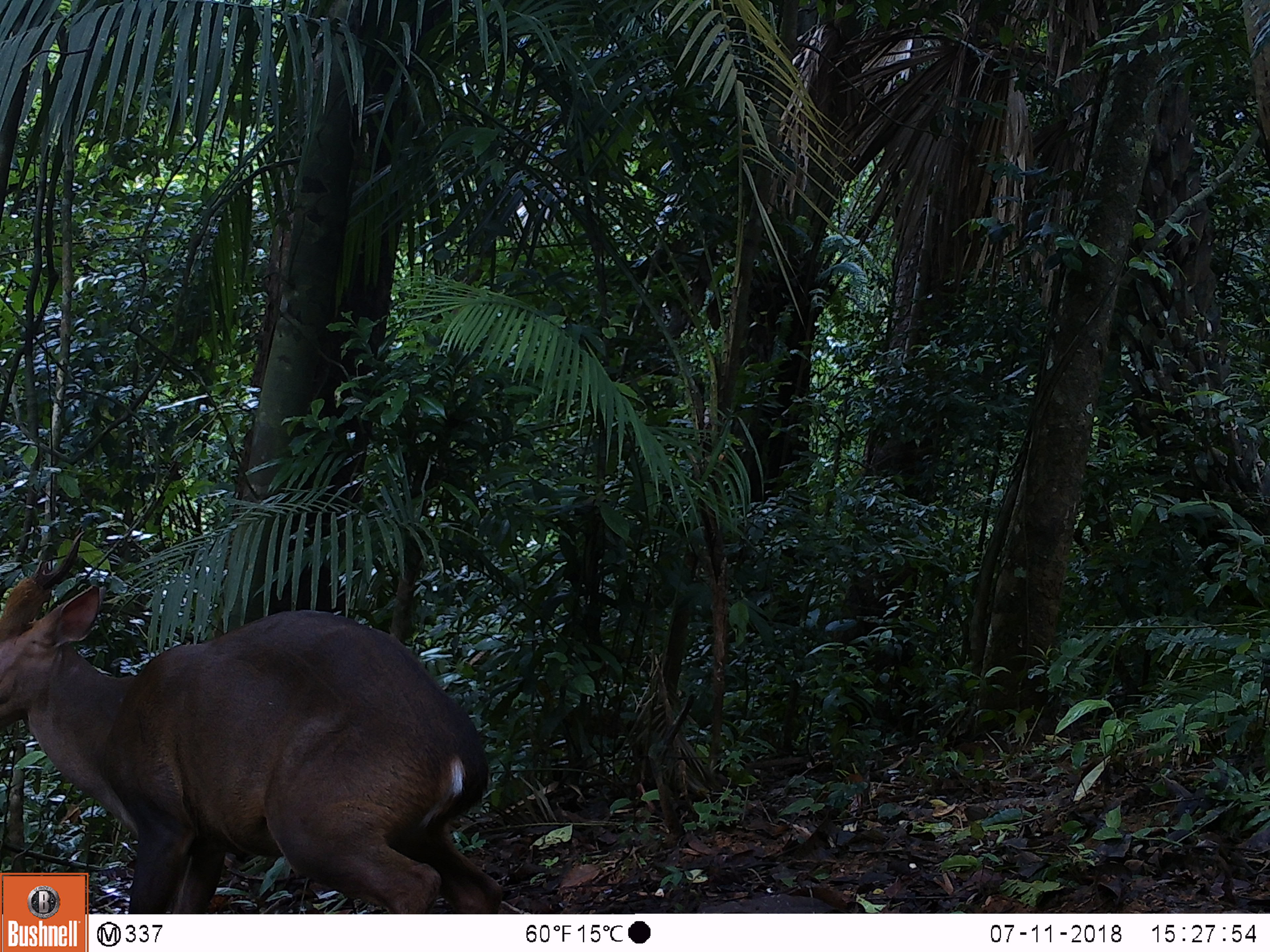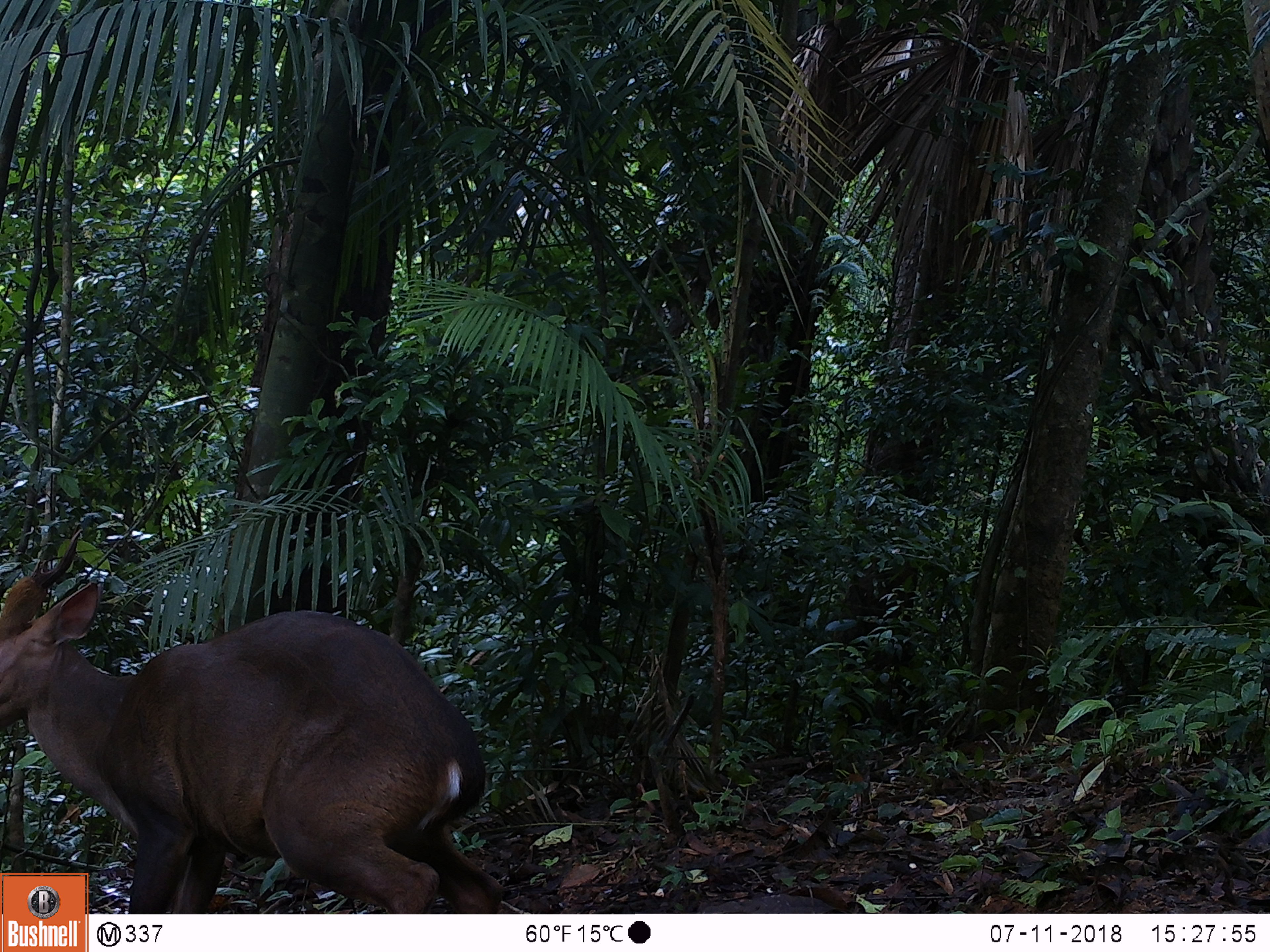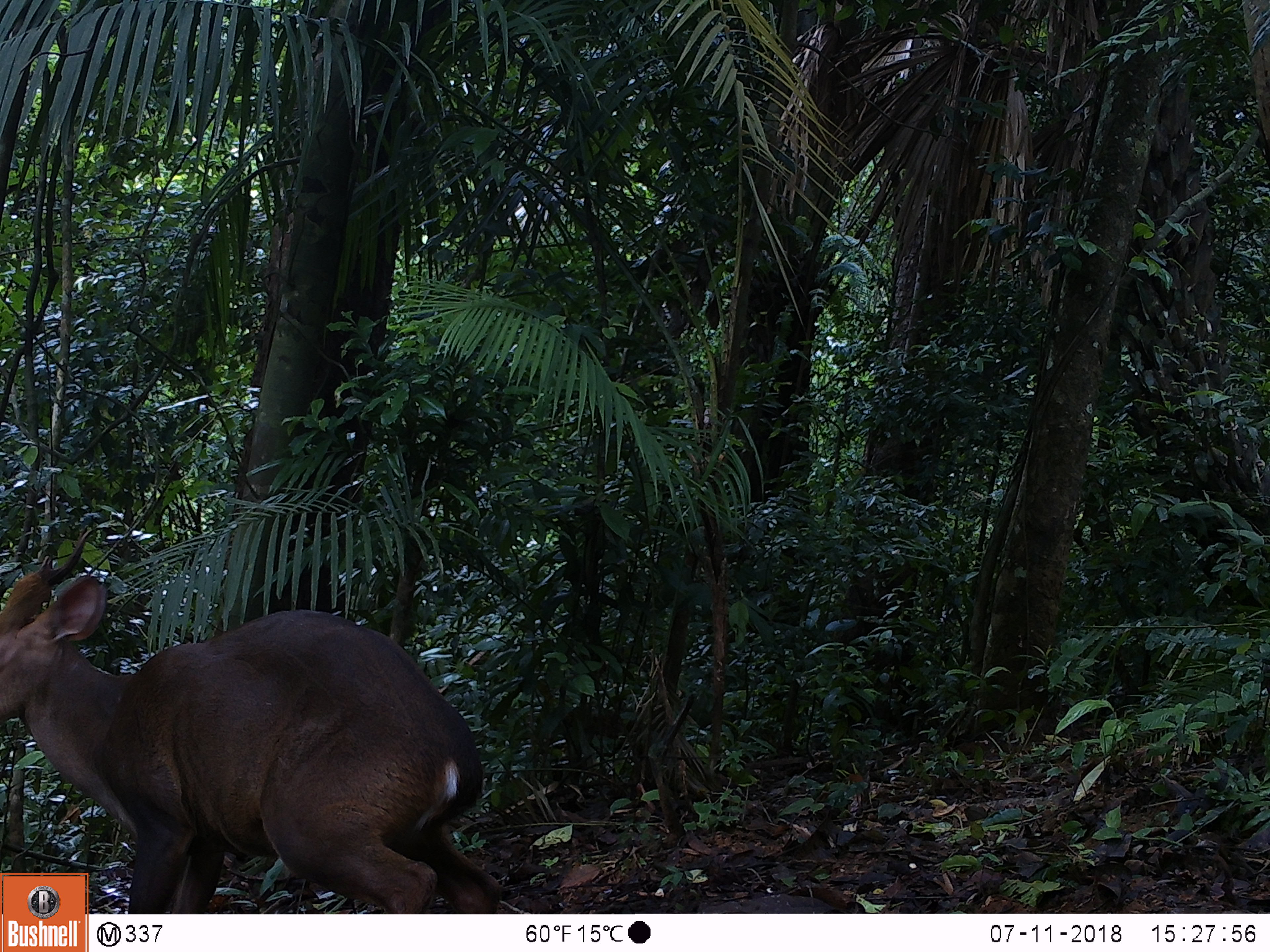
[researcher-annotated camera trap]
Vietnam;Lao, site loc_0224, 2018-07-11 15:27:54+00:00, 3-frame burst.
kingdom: Animalia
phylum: Chordata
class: Mammalia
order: Artiodactyla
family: Cervidae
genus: Muntiacus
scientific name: Muntiacus vuquangensis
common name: large-antlered muntjac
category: large antlered muntjac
Large antlered muntjac (large-antlered muntjac) (Muntiacus vuquangensis). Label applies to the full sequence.